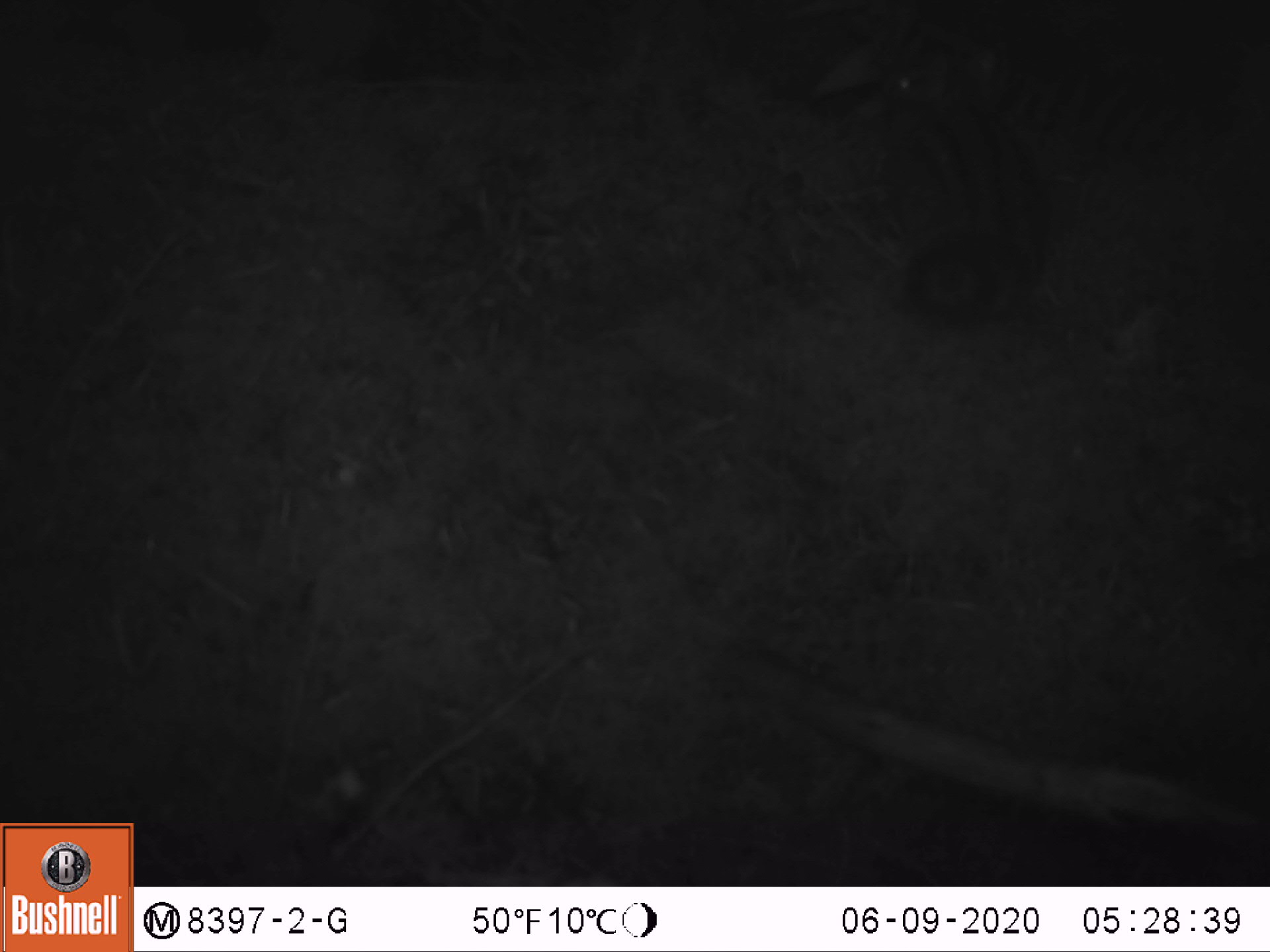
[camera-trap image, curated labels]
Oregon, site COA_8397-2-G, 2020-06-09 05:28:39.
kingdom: Animalia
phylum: Chordata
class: Mammalia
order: Rodentia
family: Sciuridae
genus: Neotamias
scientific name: Neotamias townsendii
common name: townsend's chipmunk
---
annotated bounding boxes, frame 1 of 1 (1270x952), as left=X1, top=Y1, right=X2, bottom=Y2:
townsend's chipmunk: left=869, top=38, right=1070, bottom=336